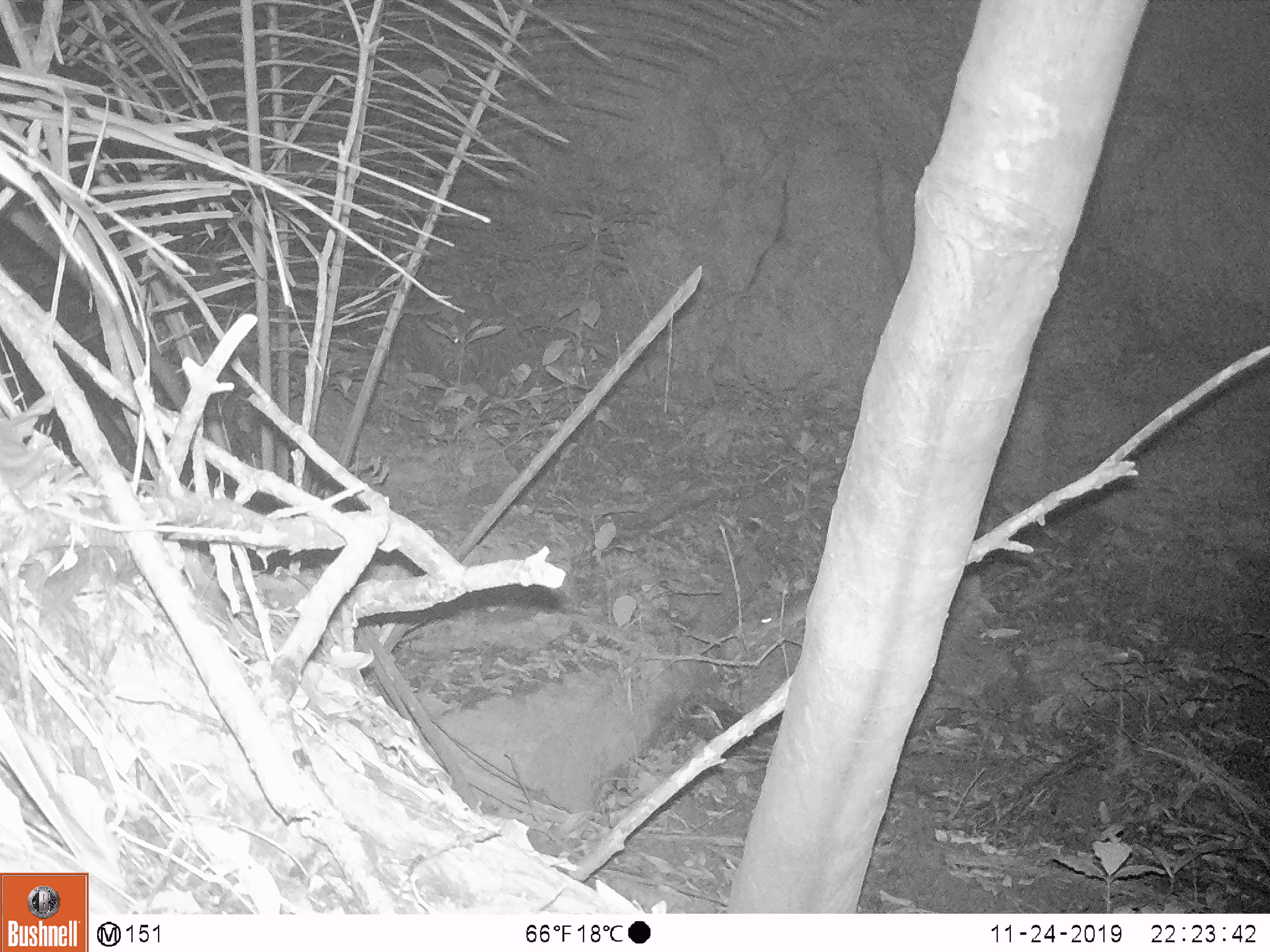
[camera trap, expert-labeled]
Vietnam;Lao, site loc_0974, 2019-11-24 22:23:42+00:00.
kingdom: Animalia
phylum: Chordata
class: Mammalia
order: Rodentia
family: Muridae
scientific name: Muridae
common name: old-world mice and rats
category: unidentified murid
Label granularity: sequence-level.